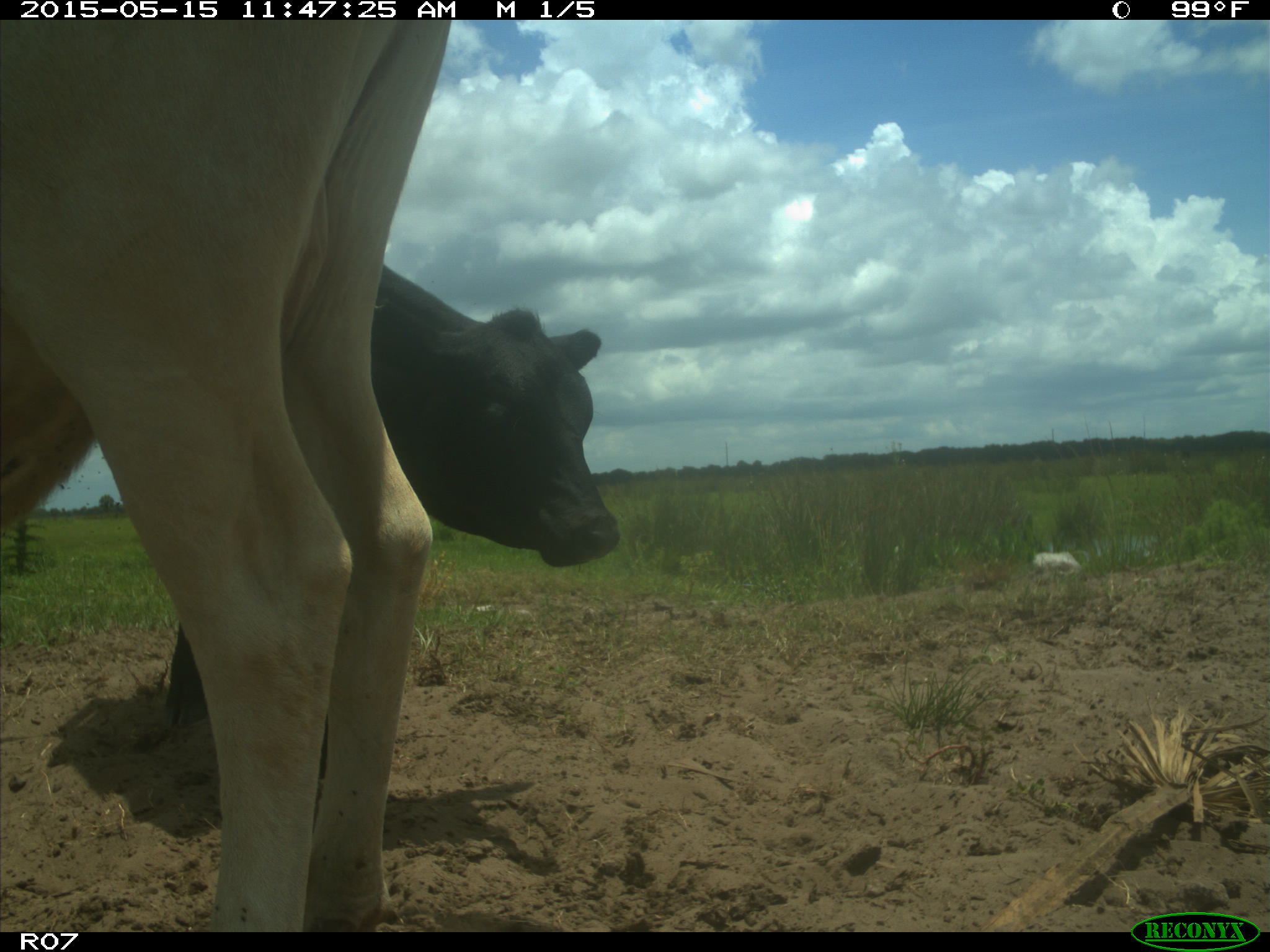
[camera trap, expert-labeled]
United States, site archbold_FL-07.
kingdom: Animalia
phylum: Chordata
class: Mammalia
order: Artiodactyla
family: Bovidae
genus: Bos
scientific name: Bos taurus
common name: domestic cow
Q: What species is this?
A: Bos taurus (domestic cow).